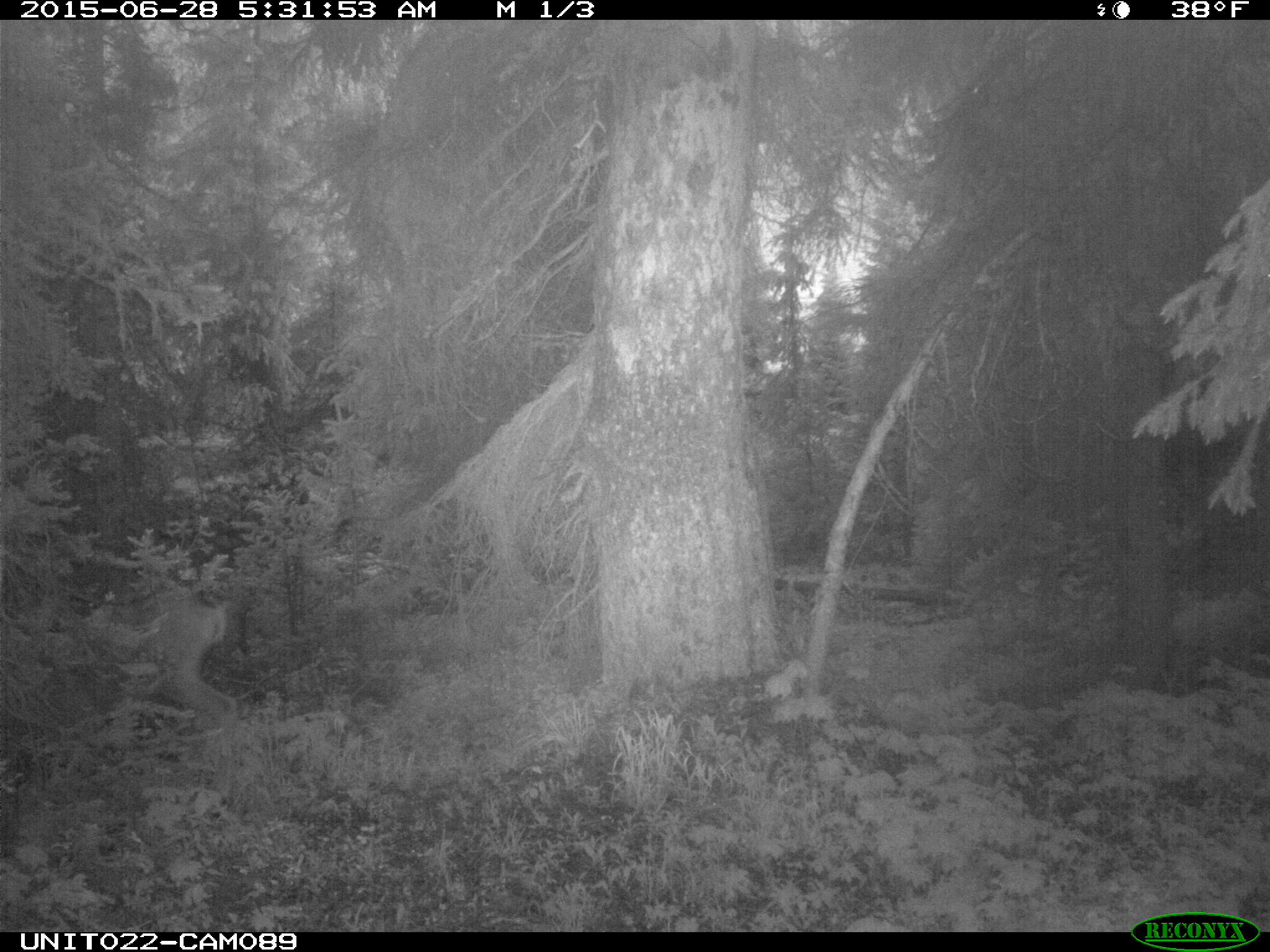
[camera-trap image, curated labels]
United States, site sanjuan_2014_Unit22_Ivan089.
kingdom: Animalia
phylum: Chordata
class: Mammalia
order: Artiodactyla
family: Cervidae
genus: Odocoileus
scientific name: Odocoileus hemionus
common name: mule deer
Odocoileus hemionus (mule deer).